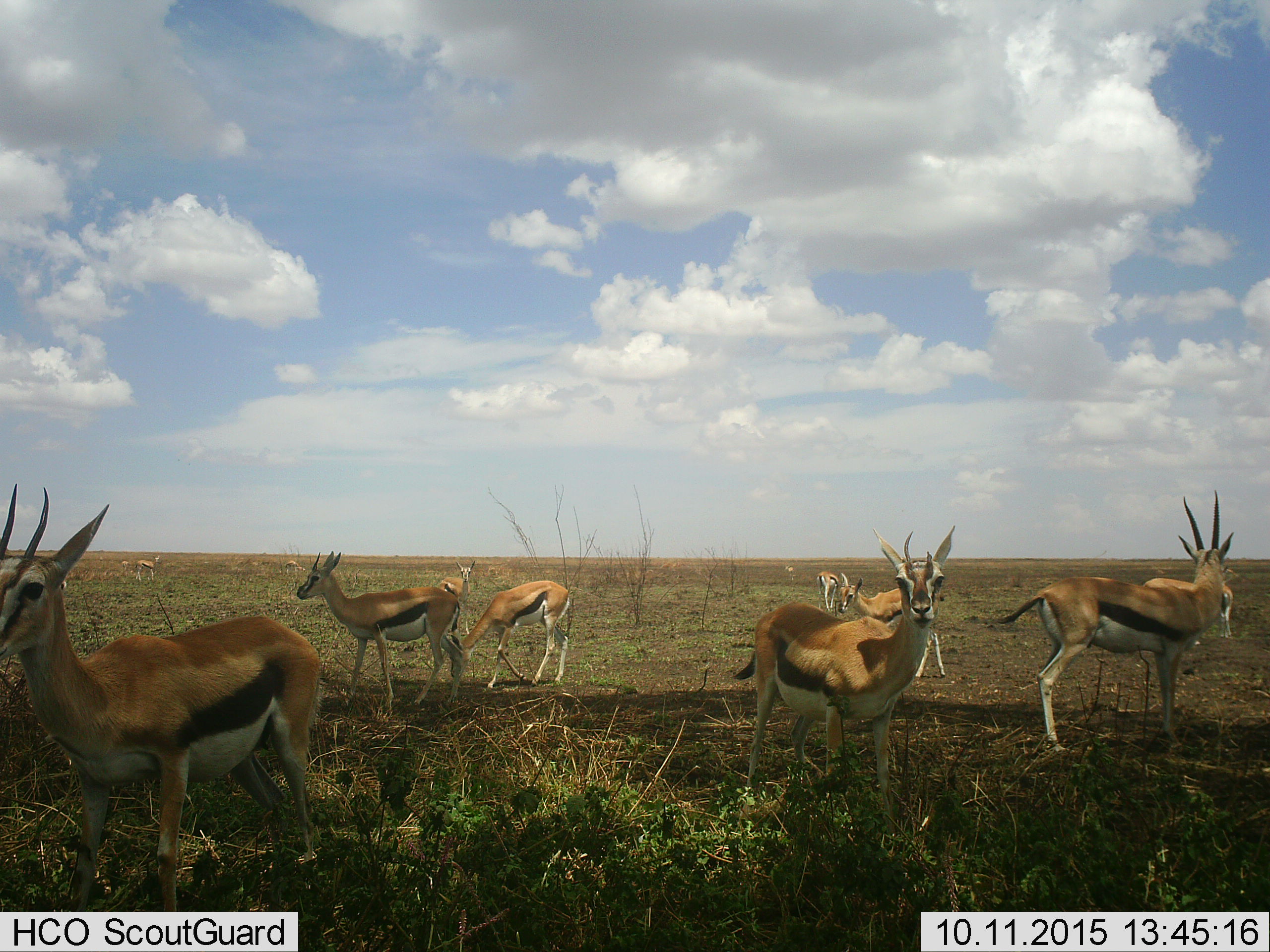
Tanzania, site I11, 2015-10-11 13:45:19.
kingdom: Animalia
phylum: Chordata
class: Mammalia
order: Artiodactyla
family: Bovidae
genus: Eudorcas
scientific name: Eudorcas thomsonii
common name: thomson's gazelle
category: gazellethomsons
Gazellethomsons (thomson's gazelle) (Eudorcas thomsonii), count 11-50. Behavior (volunteer vote fractions): standing 100%, resting 0%, moving 12%, interacting 0%. Young present (vote fraction): 12%. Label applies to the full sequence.